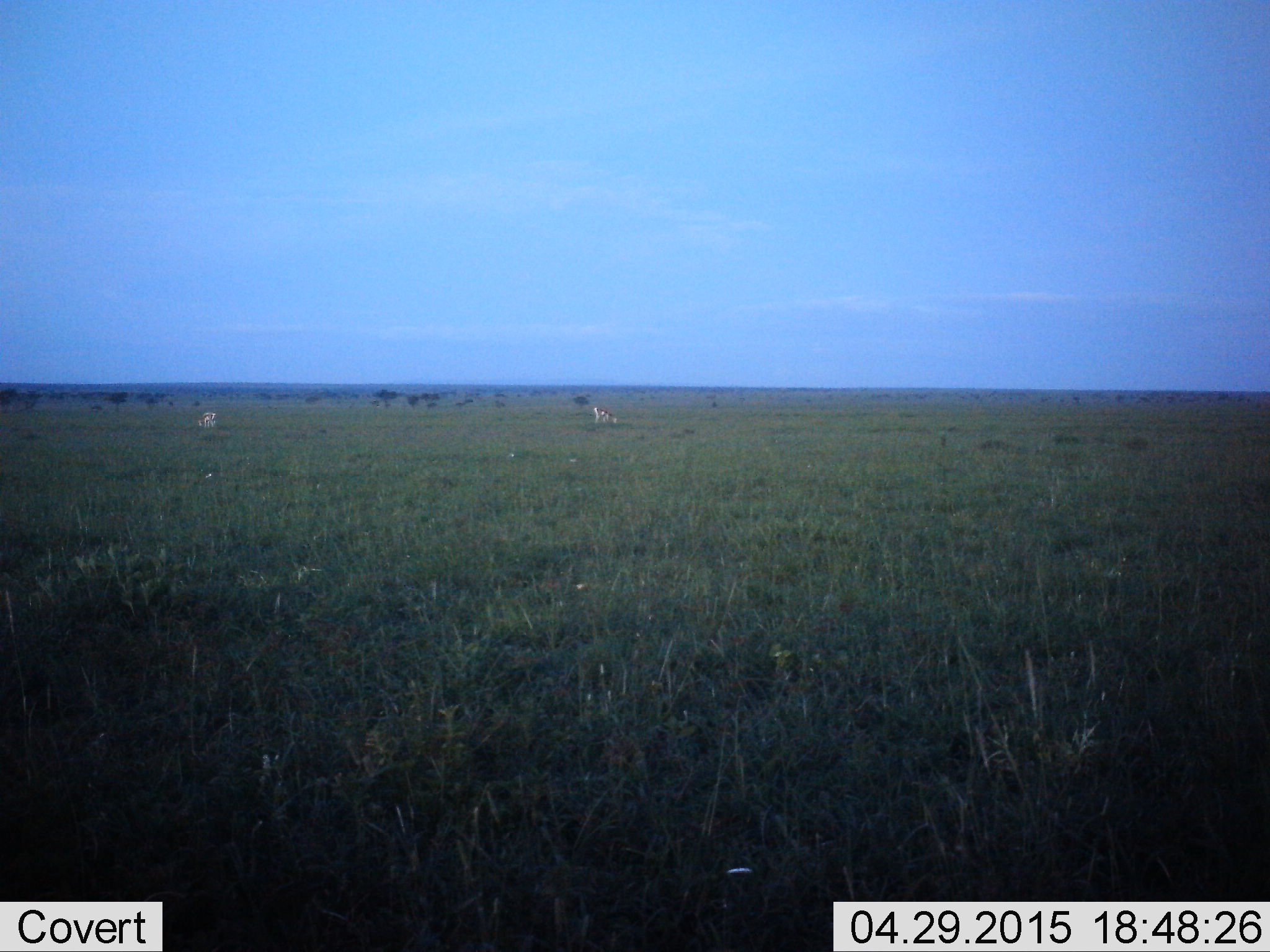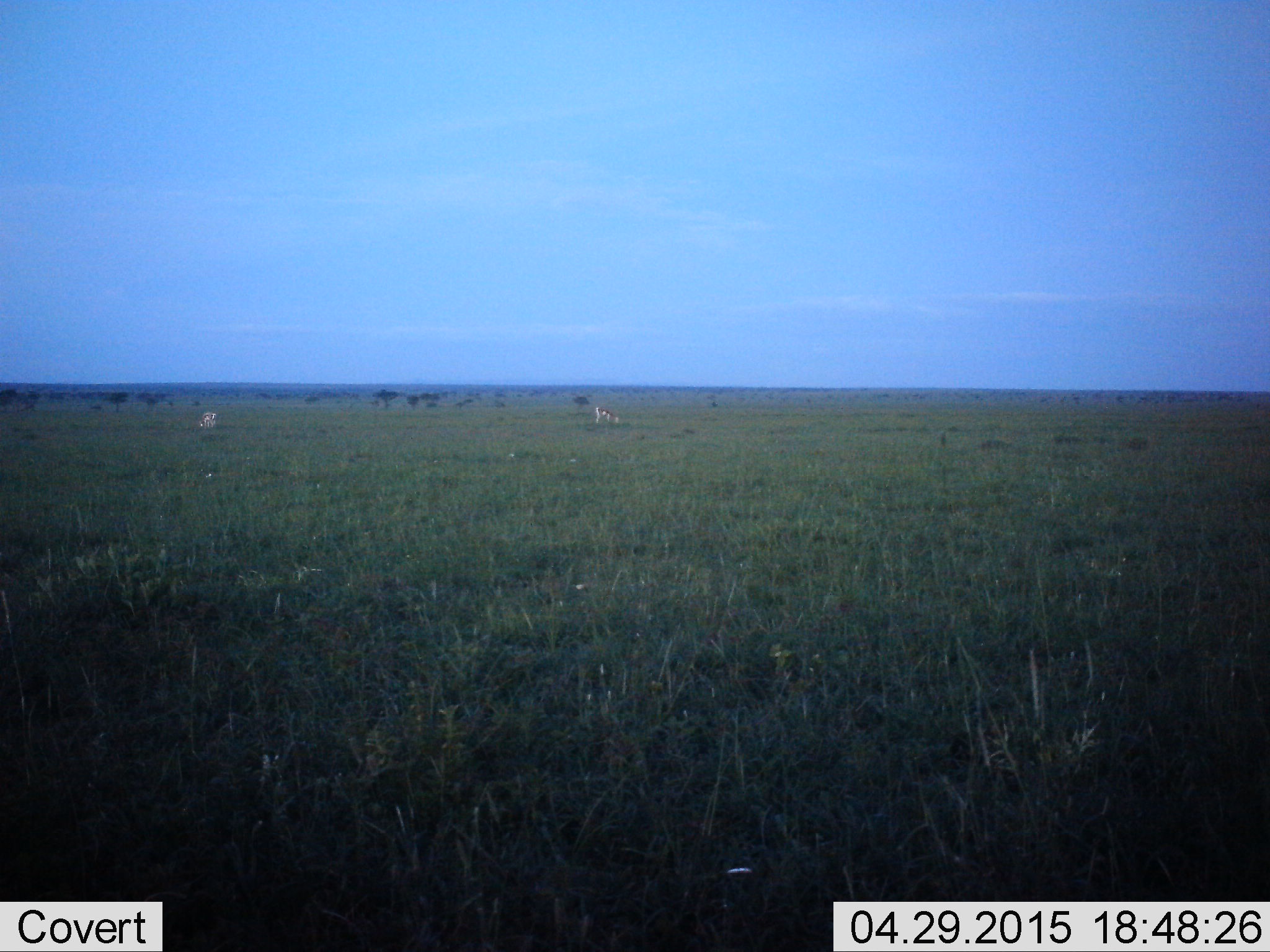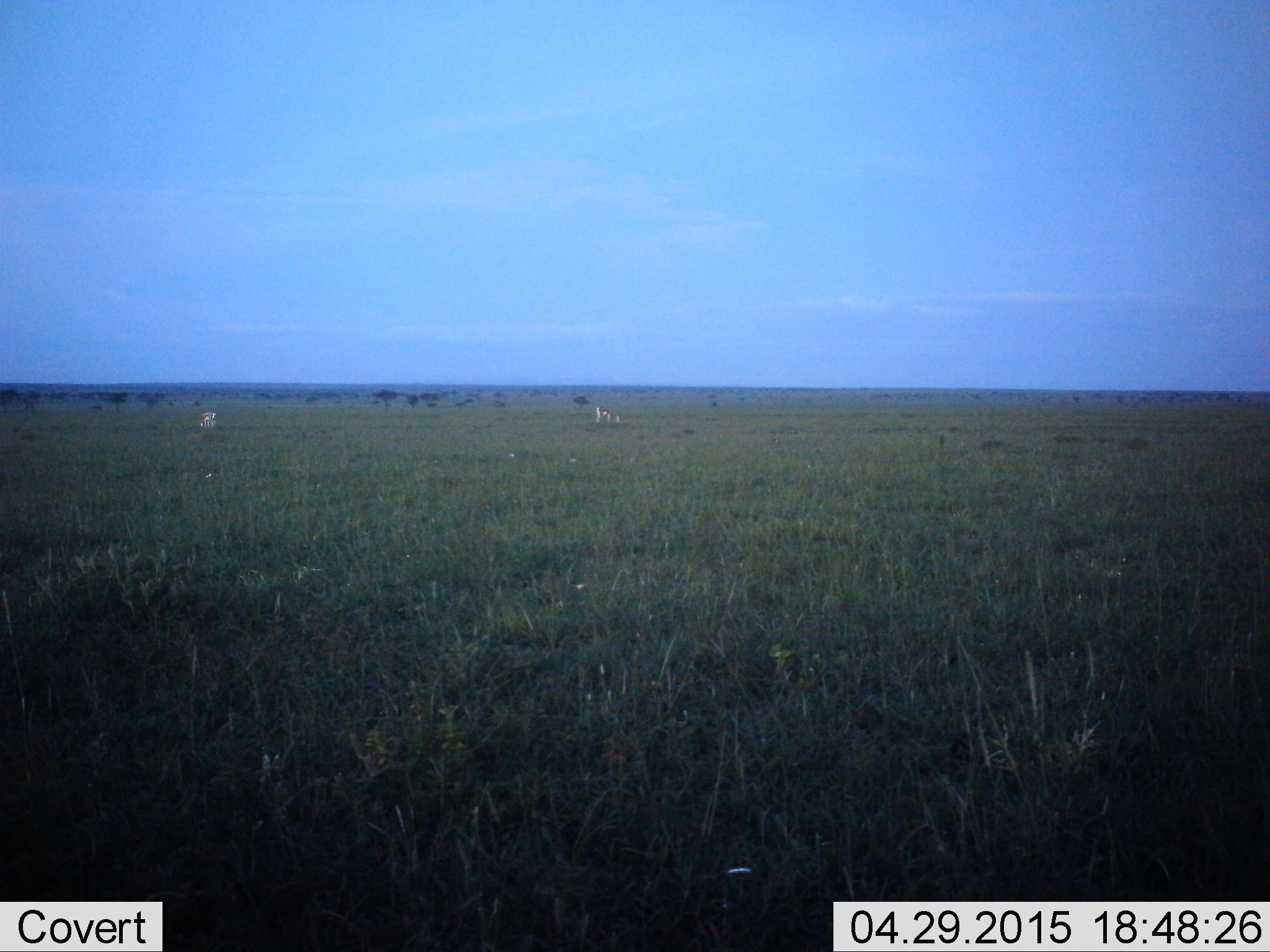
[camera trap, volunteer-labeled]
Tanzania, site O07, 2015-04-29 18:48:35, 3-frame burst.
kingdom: Animalia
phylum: Chordata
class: Mammalia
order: Artiodactyla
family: Bovidae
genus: Eudorcas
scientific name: Eudorcas thomsonii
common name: thomson's gazelle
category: gazellethomsons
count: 2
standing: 29%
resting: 14%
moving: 0%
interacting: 0%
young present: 0%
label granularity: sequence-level